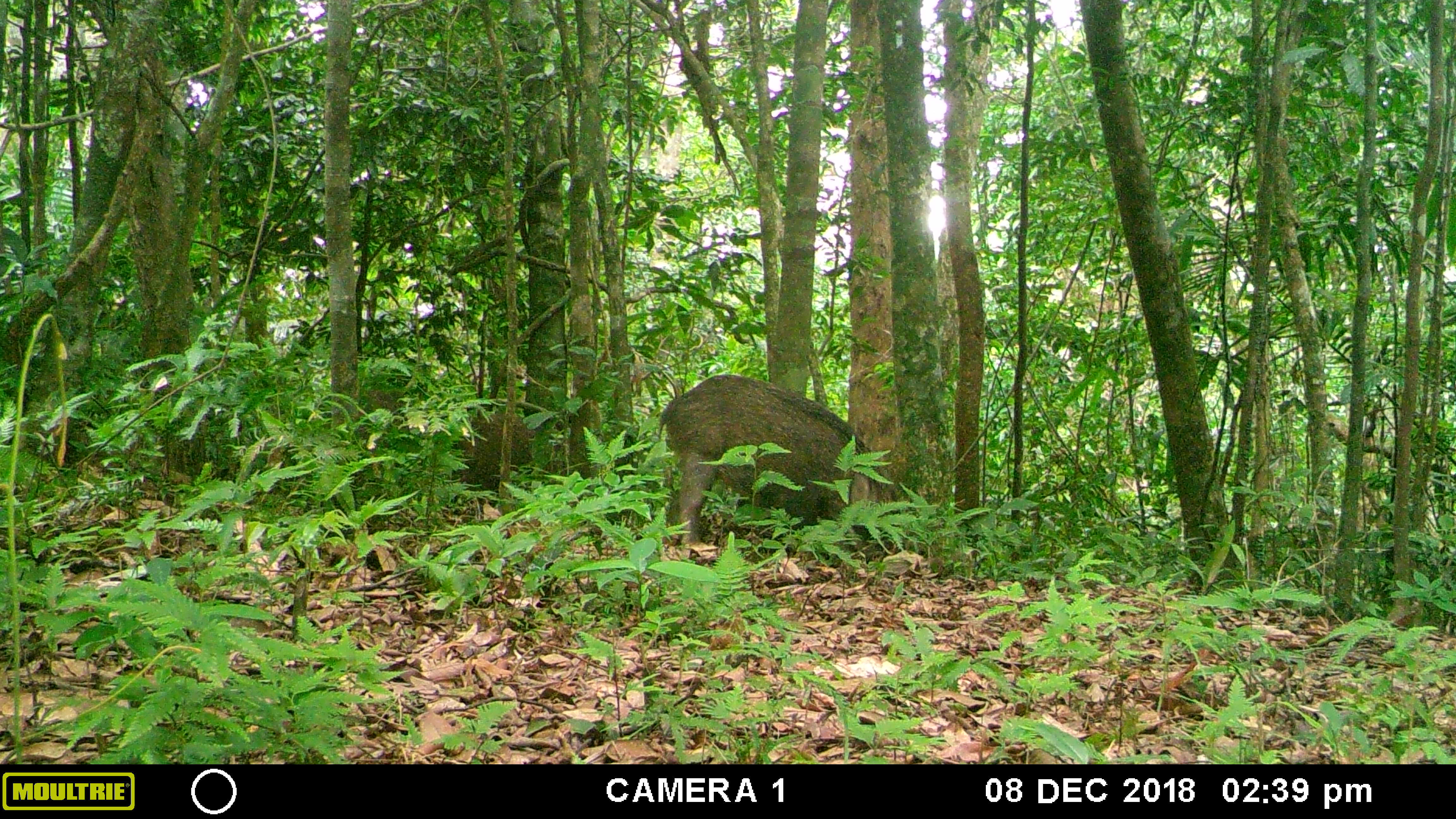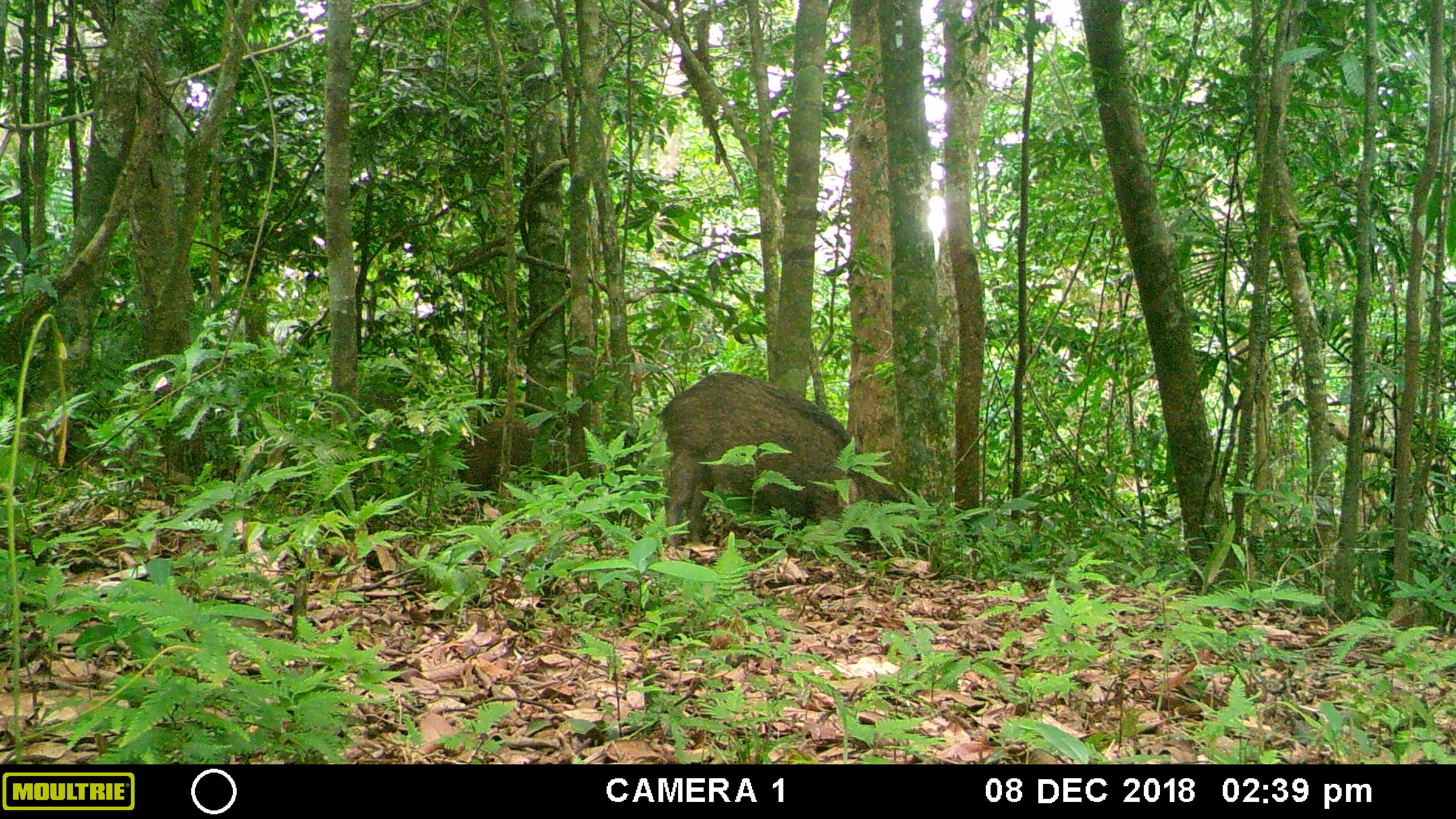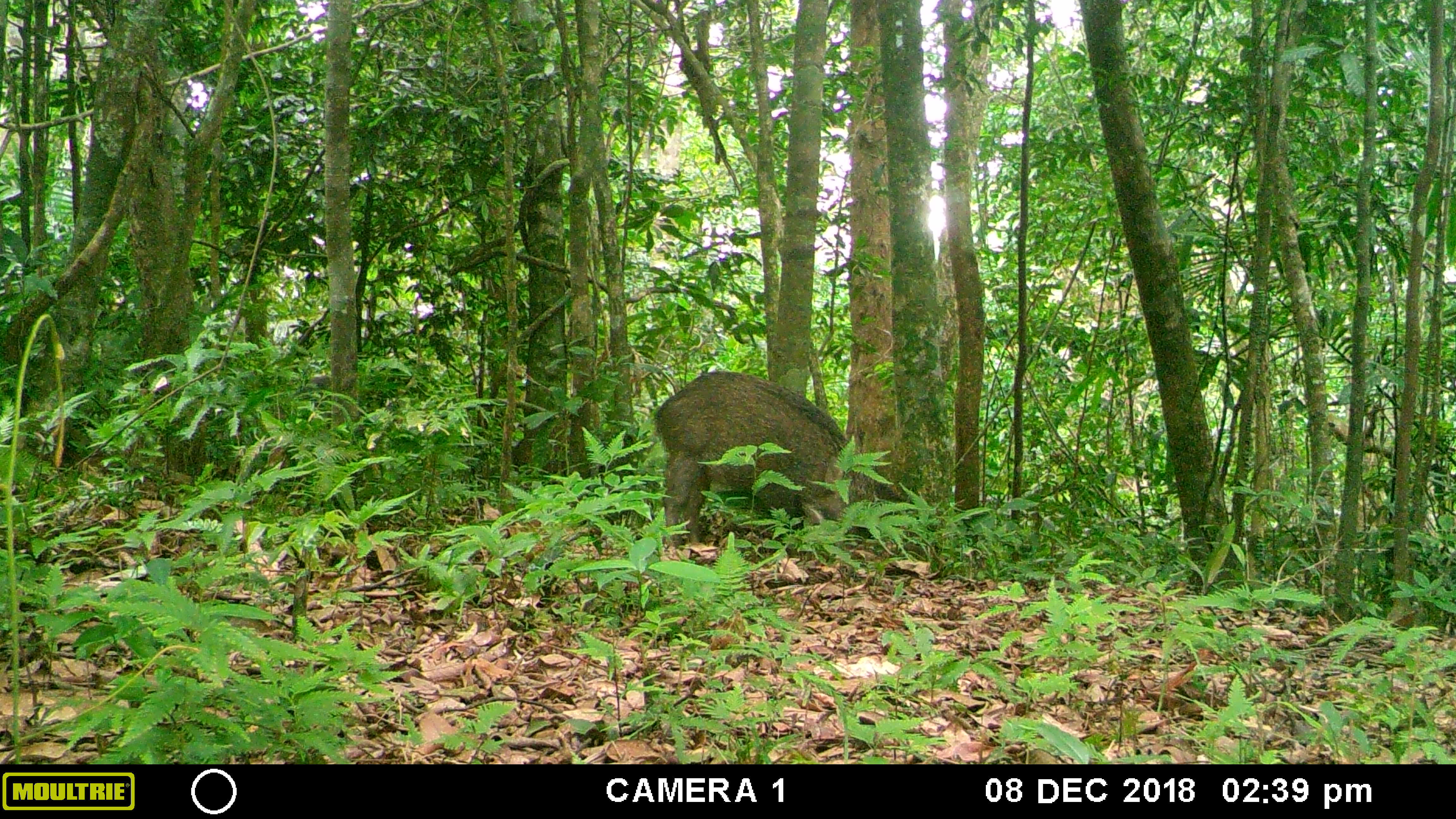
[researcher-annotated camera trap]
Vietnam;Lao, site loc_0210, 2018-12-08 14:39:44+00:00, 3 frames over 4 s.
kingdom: Animalia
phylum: Chordata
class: Mammalia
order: Artiodactyla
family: Suidae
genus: Sus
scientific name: Sus scrofa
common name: eurasian wild pig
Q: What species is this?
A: Eurasian wild pig (Sus scrofa).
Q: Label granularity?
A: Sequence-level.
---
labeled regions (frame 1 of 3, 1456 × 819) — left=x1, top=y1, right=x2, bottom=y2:
eurasian wild pig: left=656, top=373, right=900, bottom=550; left=451, top=412, right=532, bottom=504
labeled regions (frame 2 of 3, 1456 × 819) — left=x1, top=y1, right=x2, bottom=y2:
eurasian wild pig: left=654, top=371, right=906, bottom=548; left=445, top=416, right=556, bottom=503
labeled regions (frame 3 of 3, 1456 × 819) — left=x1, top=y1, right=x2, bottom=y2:
eurasian wild pig: left=652, top=371, right=882, bottom=547; left=511, top=409, right=571, bottom=481